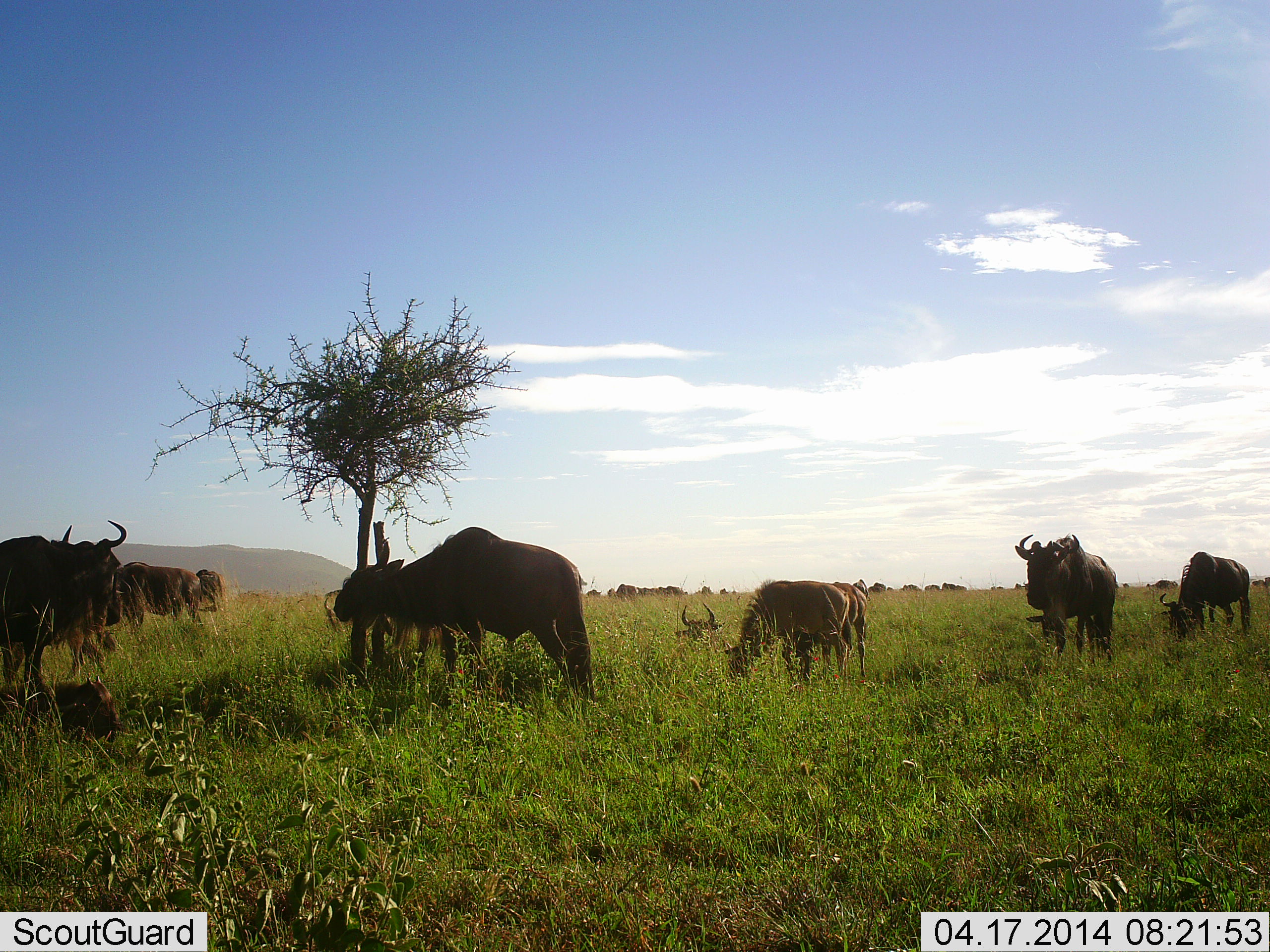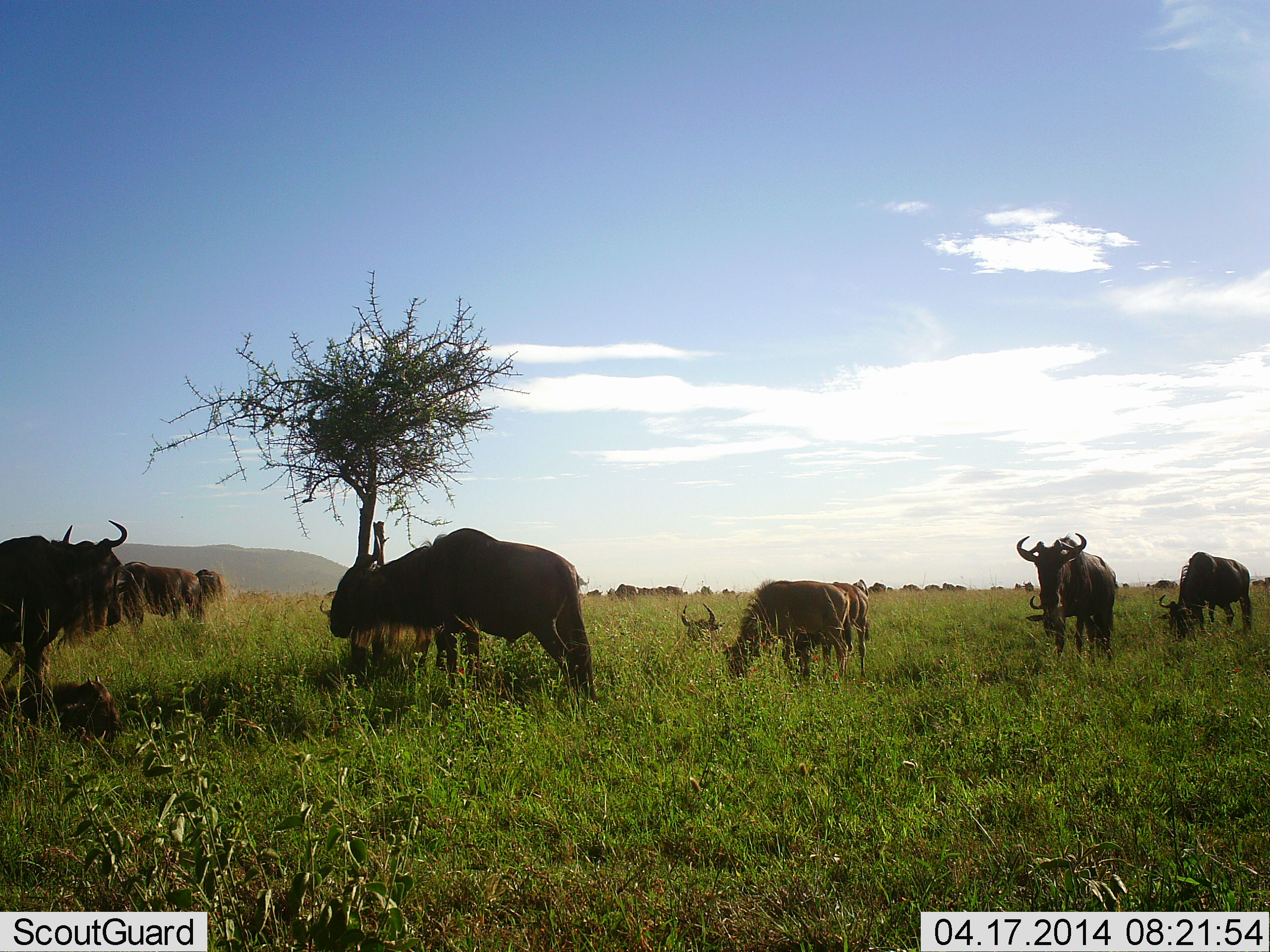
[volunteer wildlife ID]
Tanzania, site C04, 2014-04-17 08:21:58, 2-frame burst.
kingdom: Animalia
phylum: Chordata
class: Mammalia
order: Artiodactyla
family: Bovidae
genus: Connochaetes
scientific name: Connochaetes taurinus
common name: blue wildebeest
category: wildebeest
Wildebeest (blue wildebeest) (Connochaetes taurinus), count 9. Behavior (volunteer vote fractions): standing 80%, resting 50%, moving 20%, interacting 0%. Young present (vote fraction): 0%. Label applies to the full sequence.